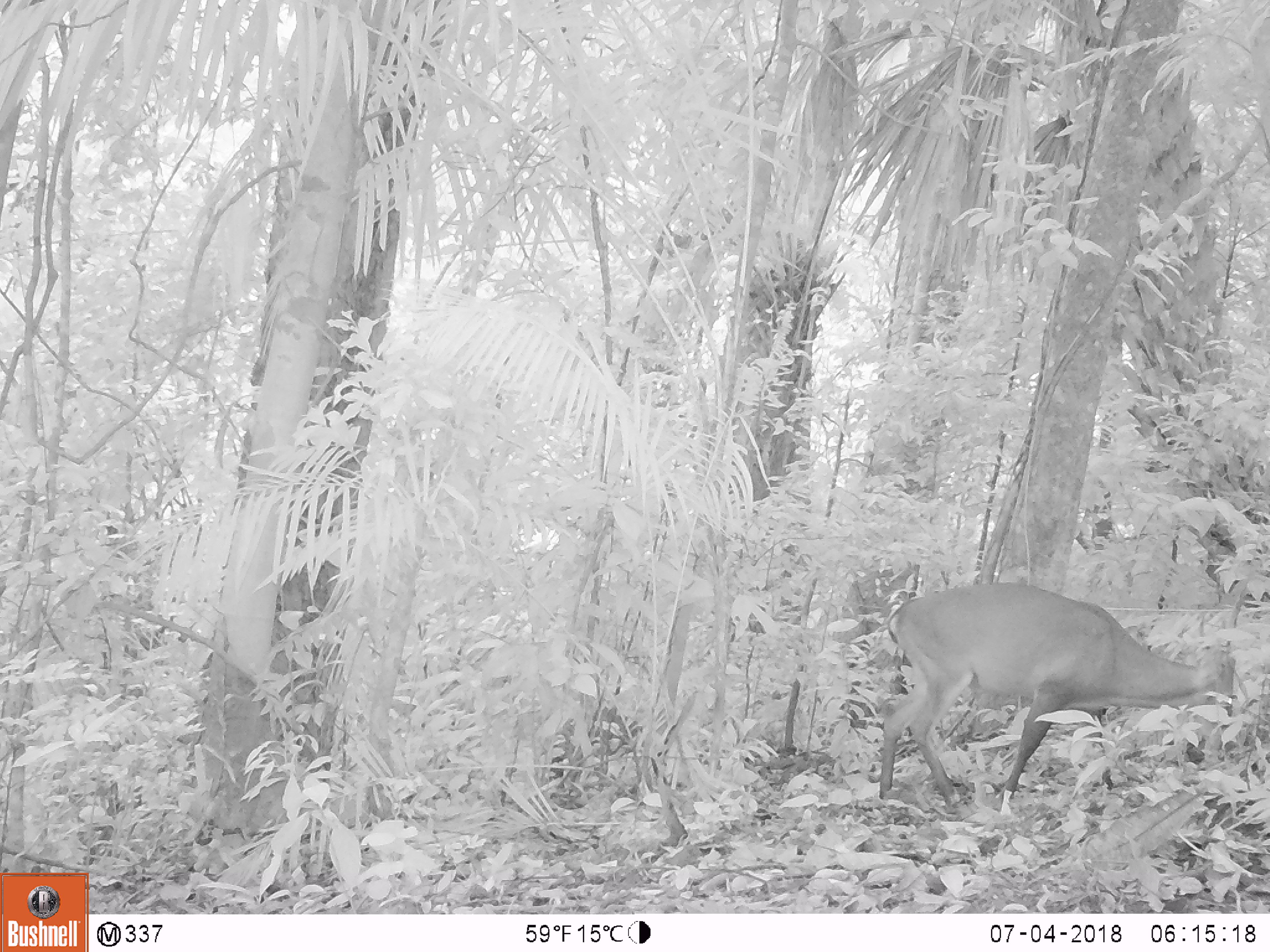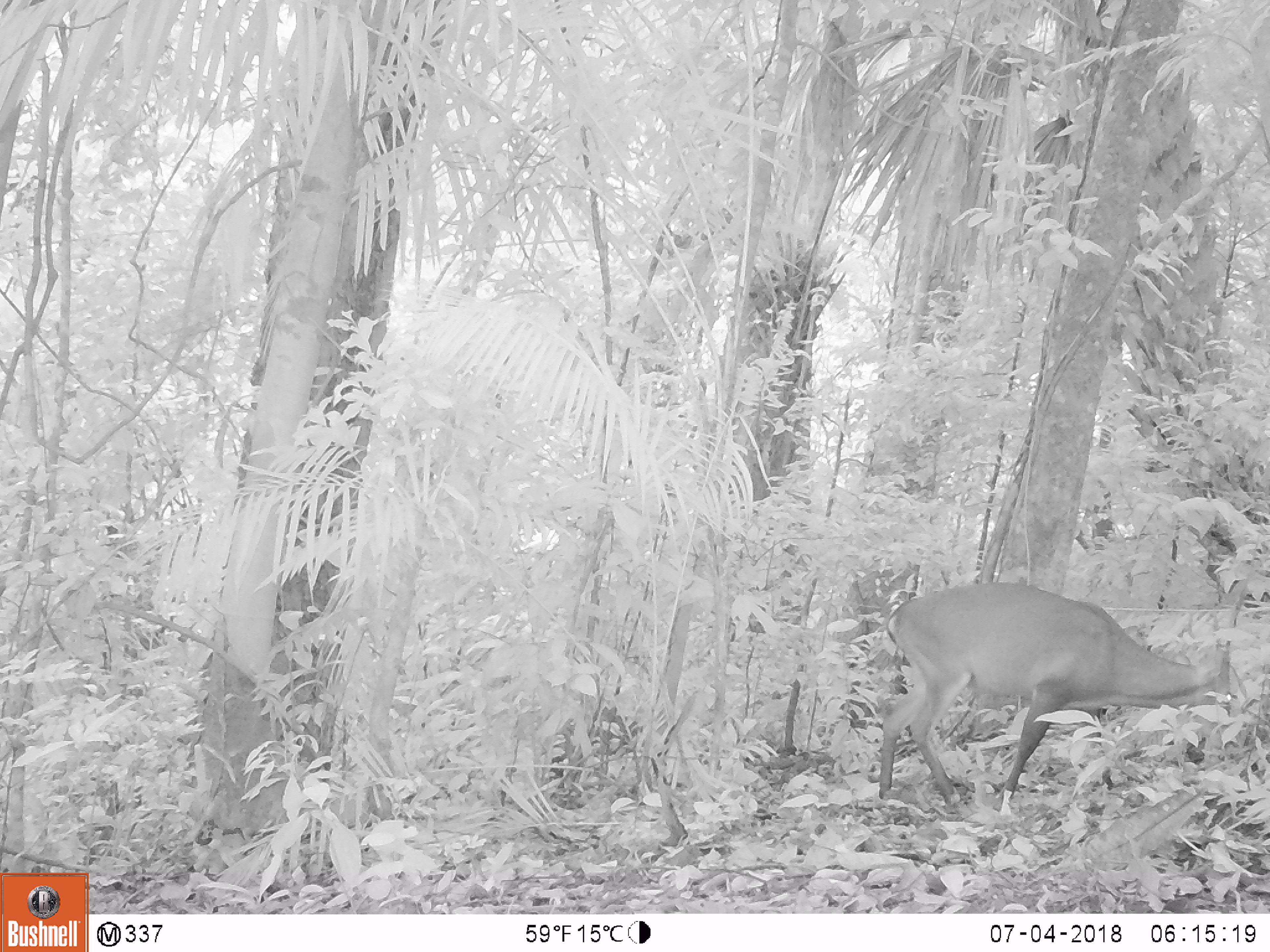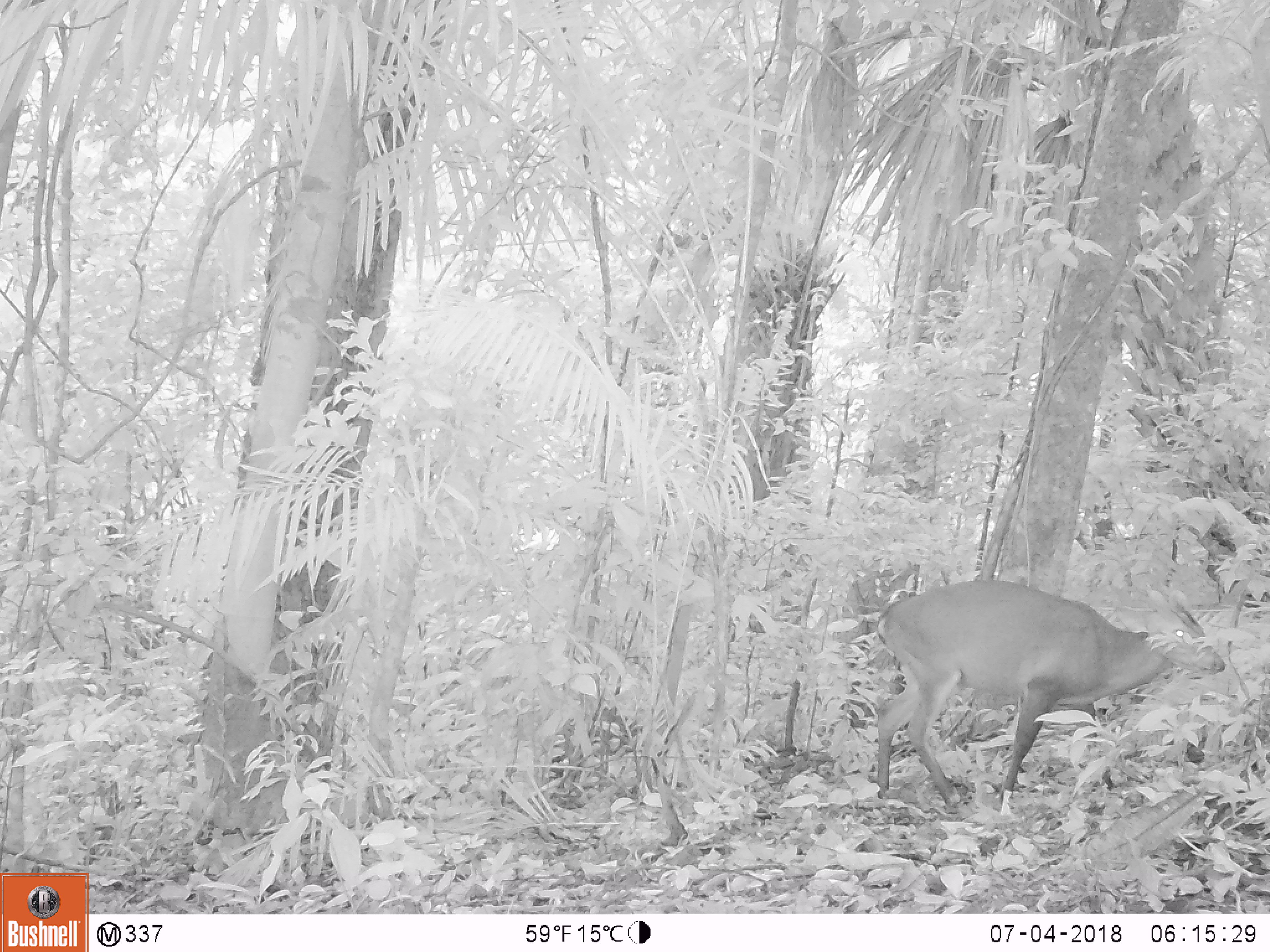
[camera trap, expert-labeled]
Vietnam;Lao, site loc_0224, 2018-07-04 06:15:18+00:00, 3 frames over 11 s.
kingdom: Animalia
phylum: Chordata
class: Mammalia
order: Artiodactyla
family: Cervidae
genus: Muntiacus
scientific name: Muntiacus vuquangensis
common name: large-antlered muntjac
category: large antlered muntjac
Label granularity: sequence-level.